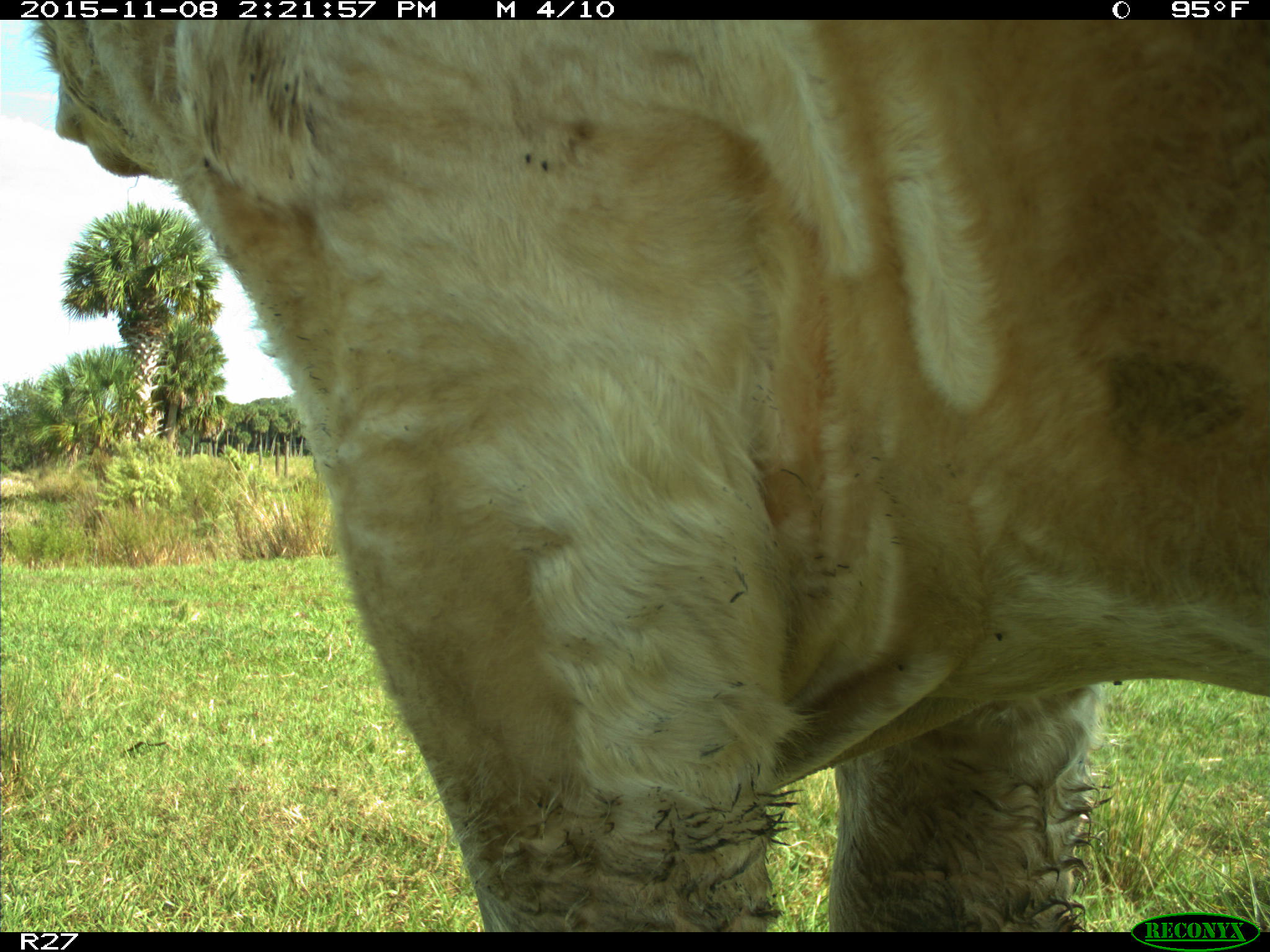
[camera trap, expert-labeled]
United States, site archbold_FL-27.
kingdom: Animalia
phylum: Chordata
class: Mammalia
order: Artiodactyla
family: Bovidae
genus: Bos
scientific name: Bos taurus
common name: domestic cow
Bos taurus (domestic cow).